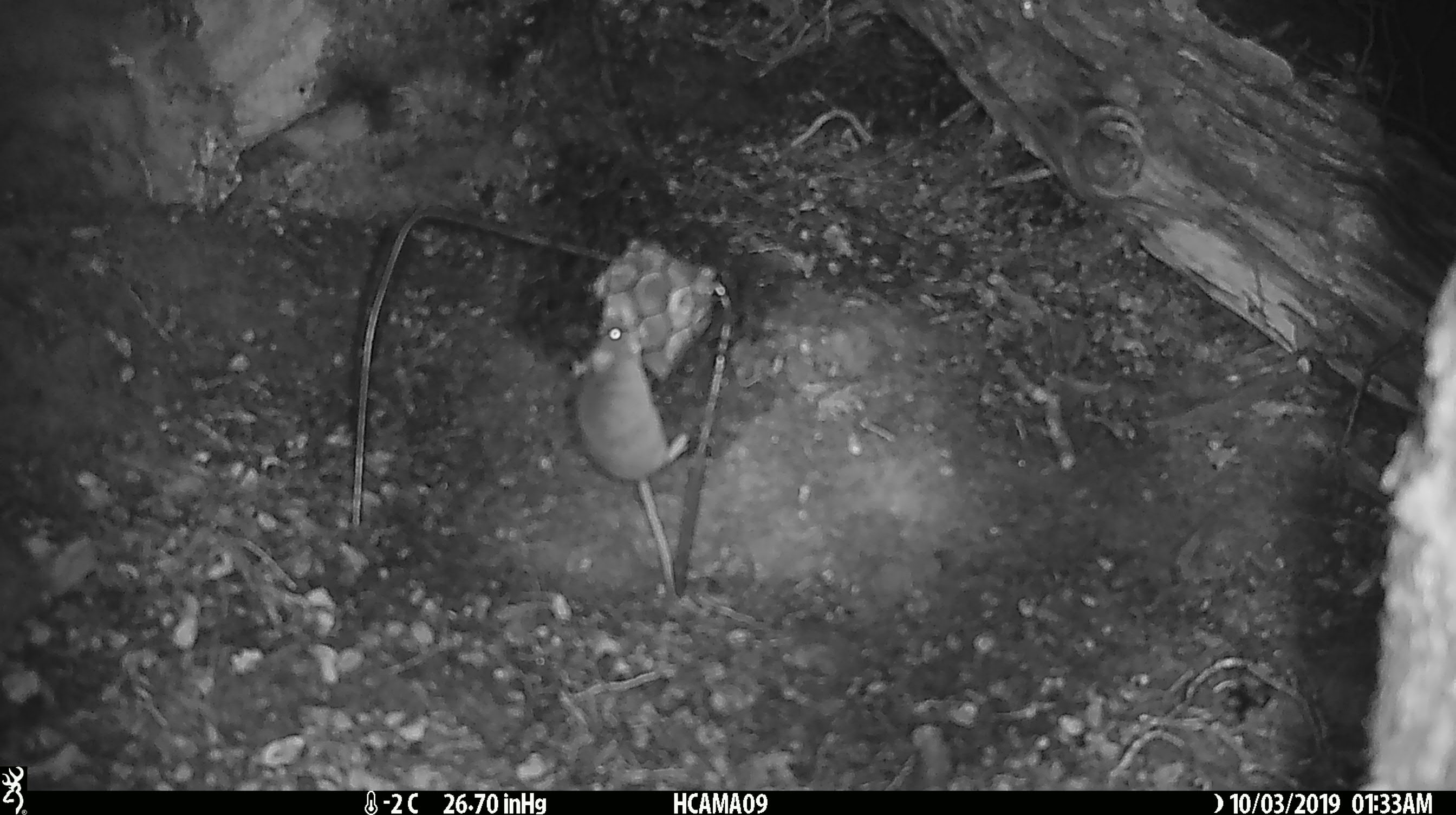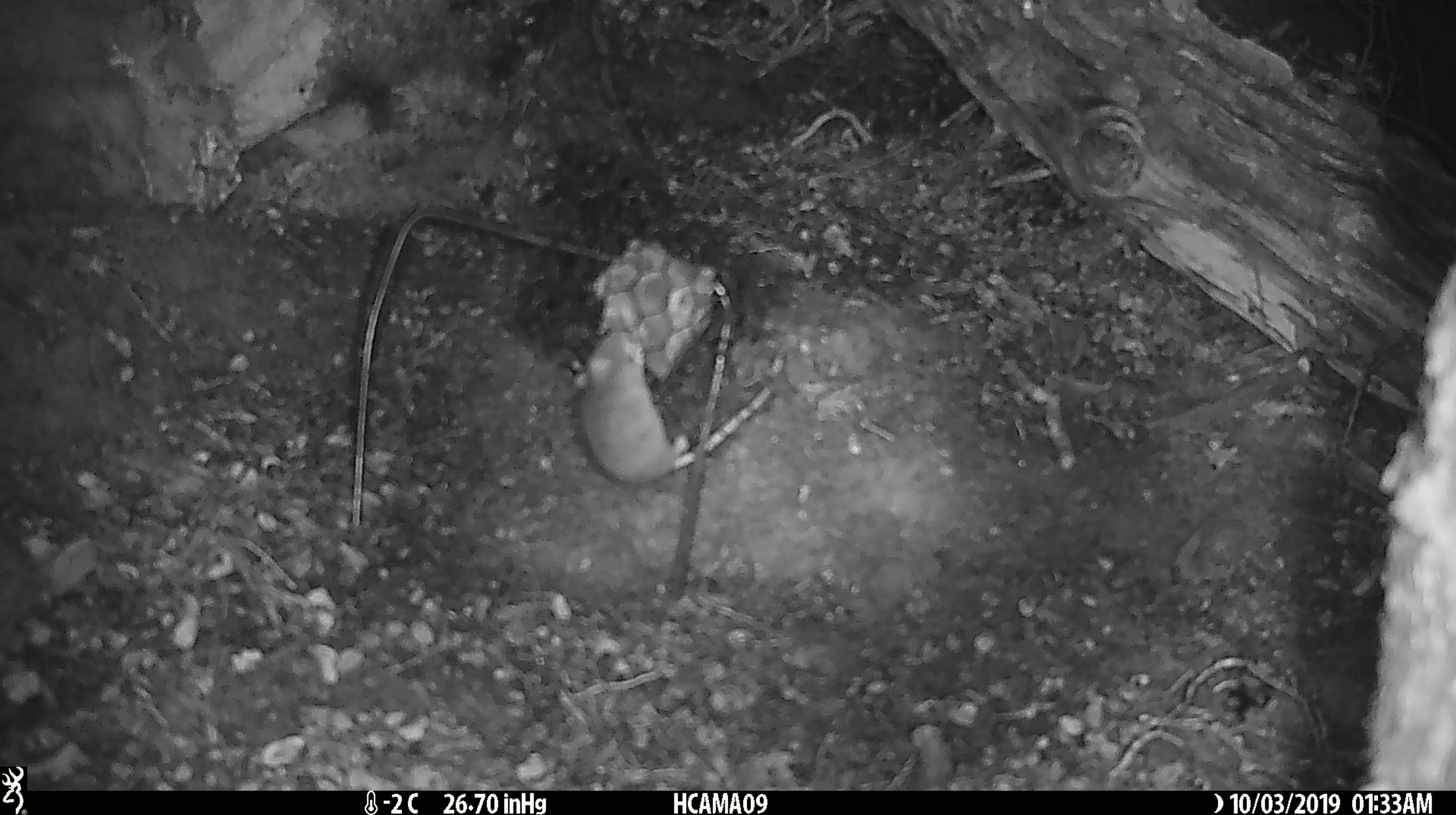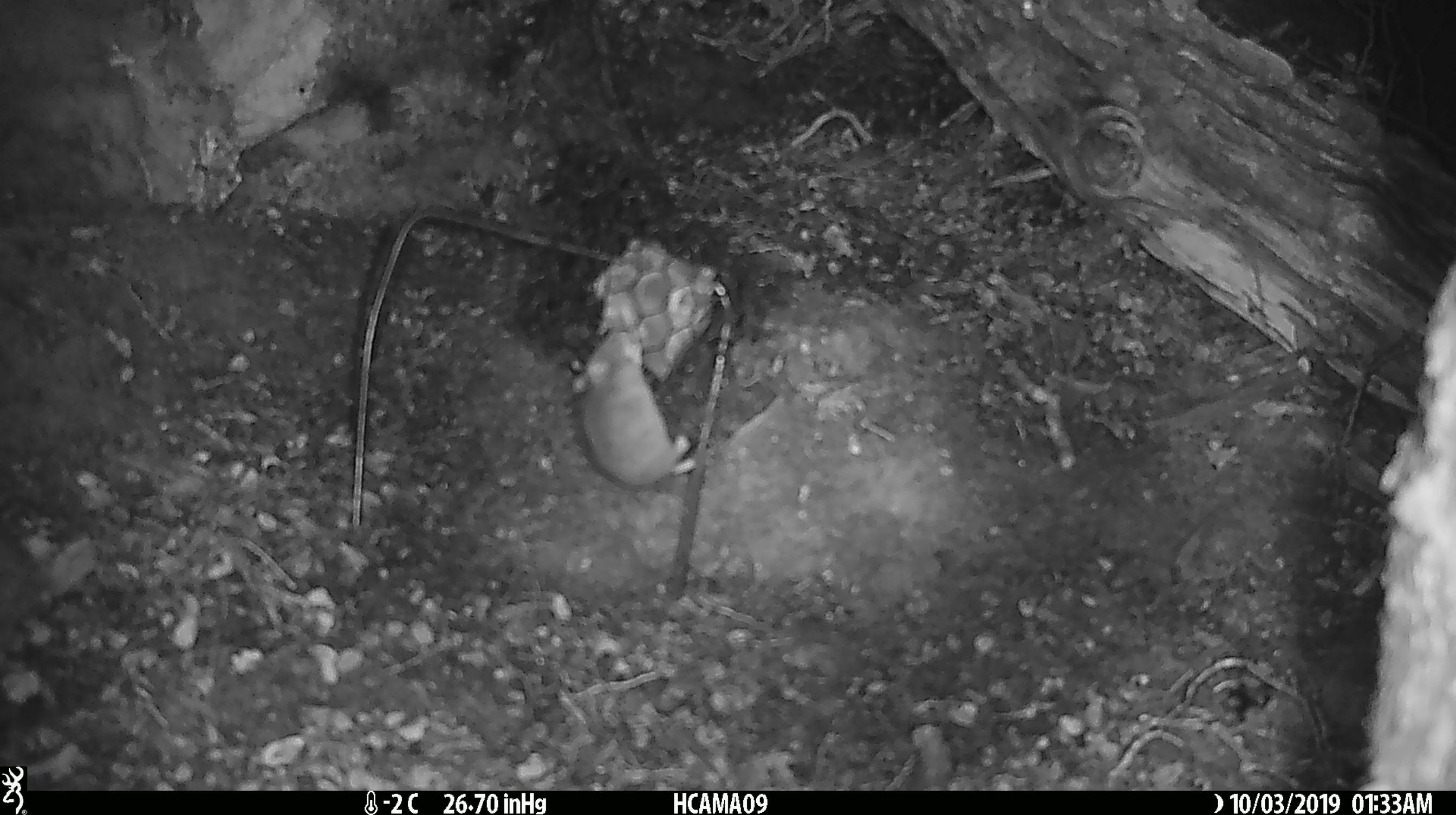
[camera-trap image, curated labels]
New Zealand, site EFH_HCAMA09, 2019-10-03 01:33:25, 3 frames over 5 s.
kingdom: Animalia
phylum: Chordata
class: Mammalia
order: Rodentia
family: Muridae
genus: Mus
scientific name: Mus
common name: mouse